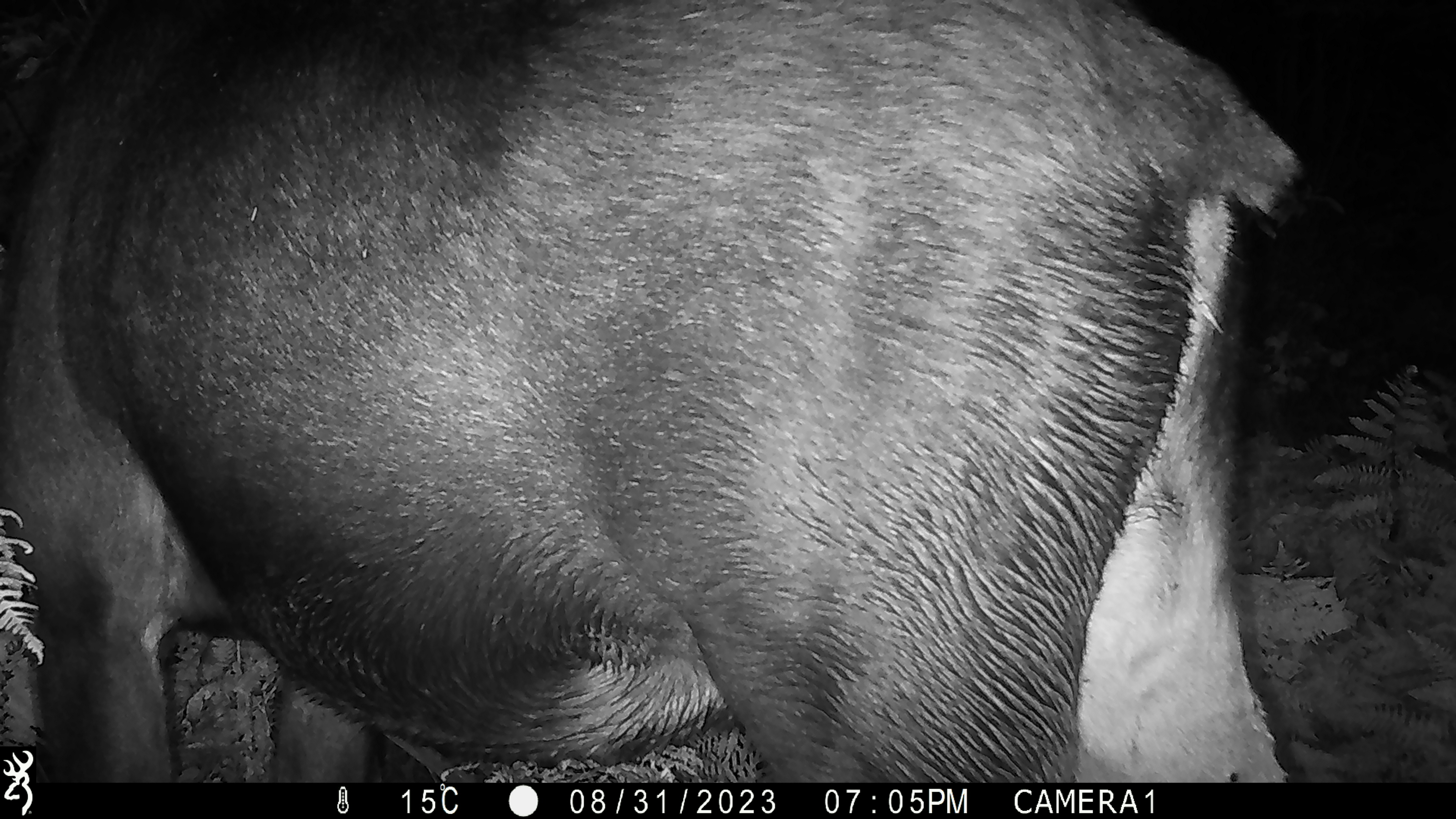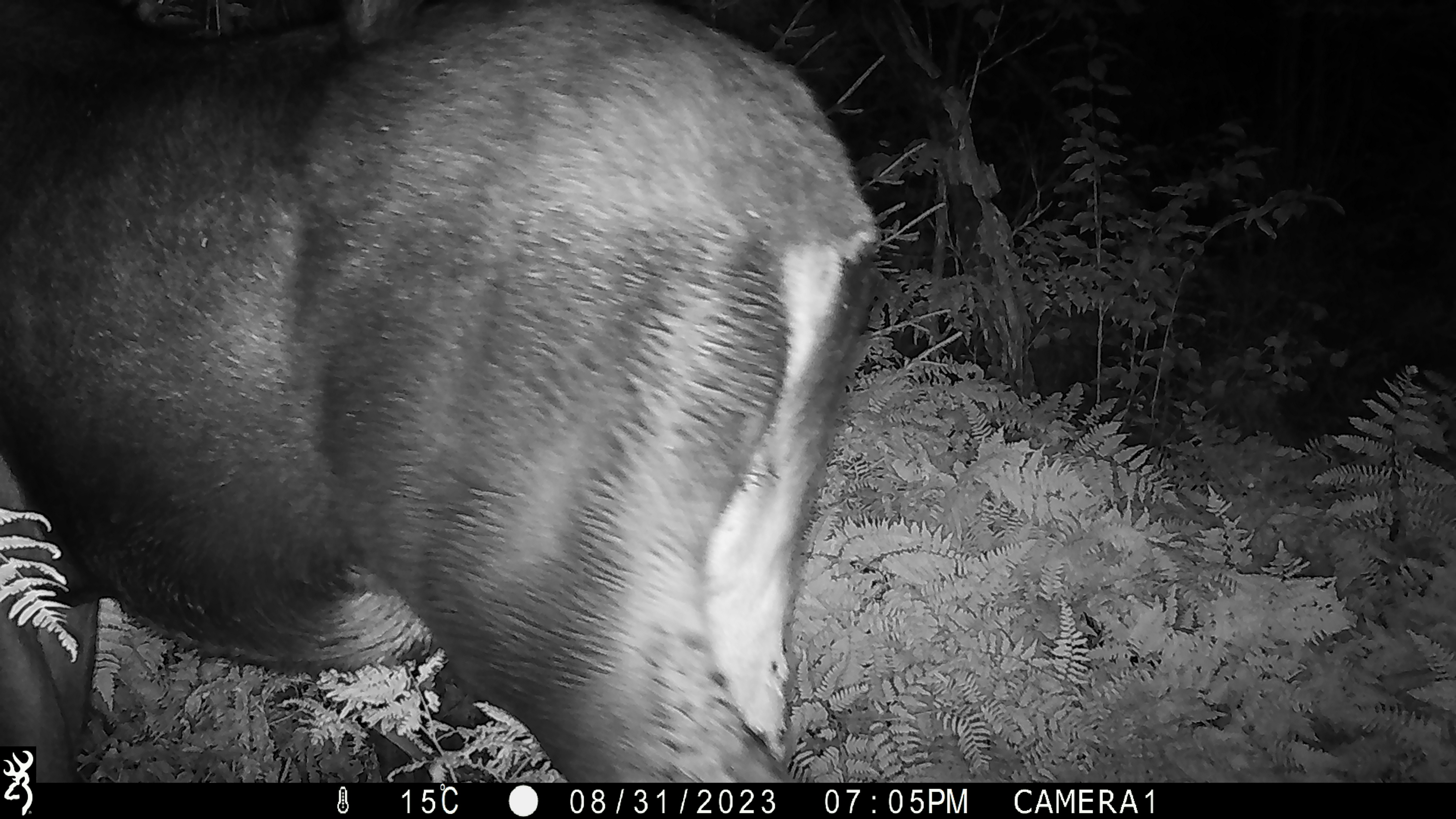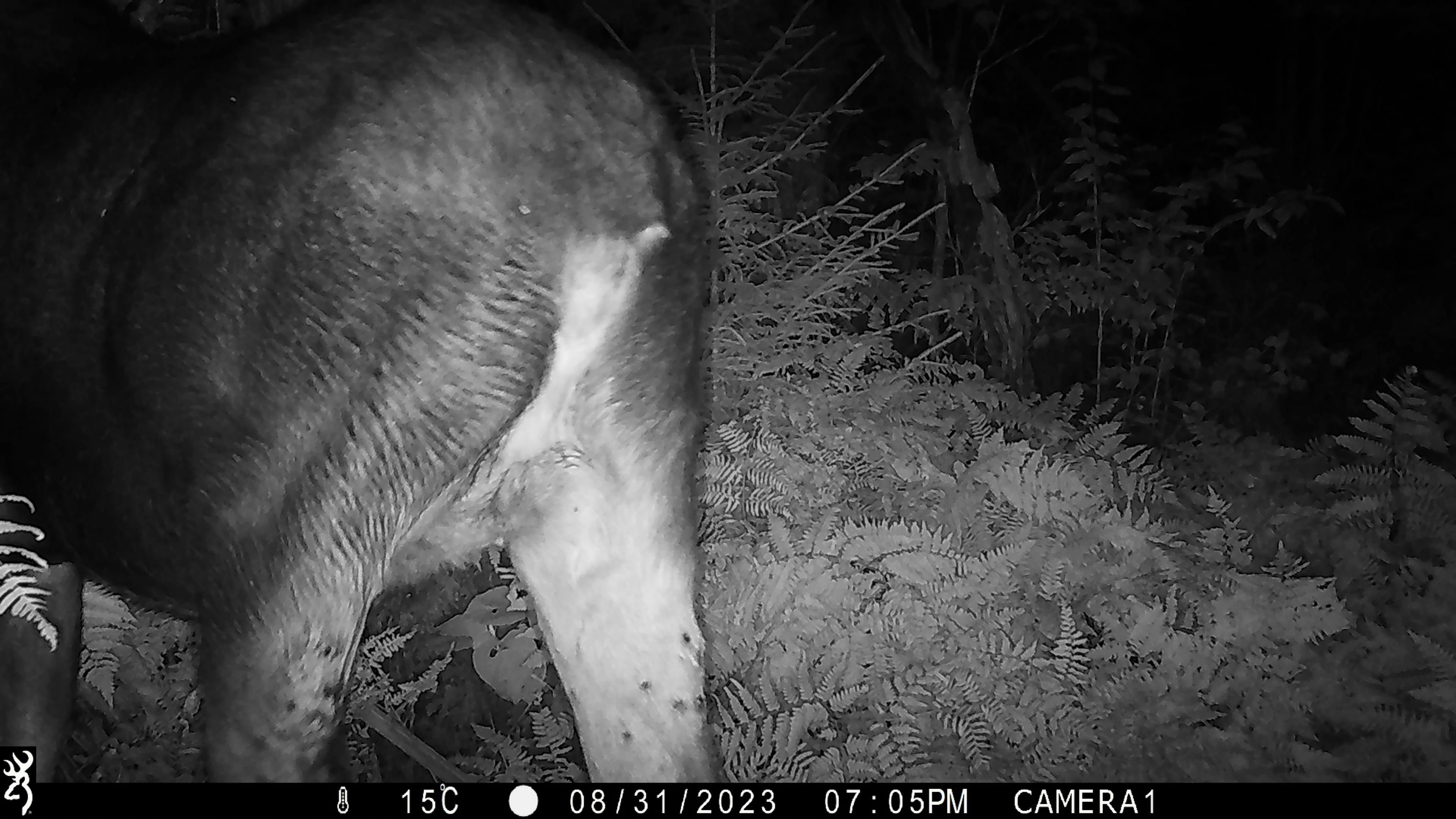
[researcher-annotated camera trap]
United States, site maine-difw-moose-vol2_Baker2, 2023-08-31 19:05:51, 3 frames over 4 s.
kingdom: Animalia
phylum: Chordata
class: Mammalia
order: Artiodactyla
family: Cervidae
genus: Alces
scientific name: Alces alces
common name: moose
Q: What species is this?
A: Moose (Alces alces).